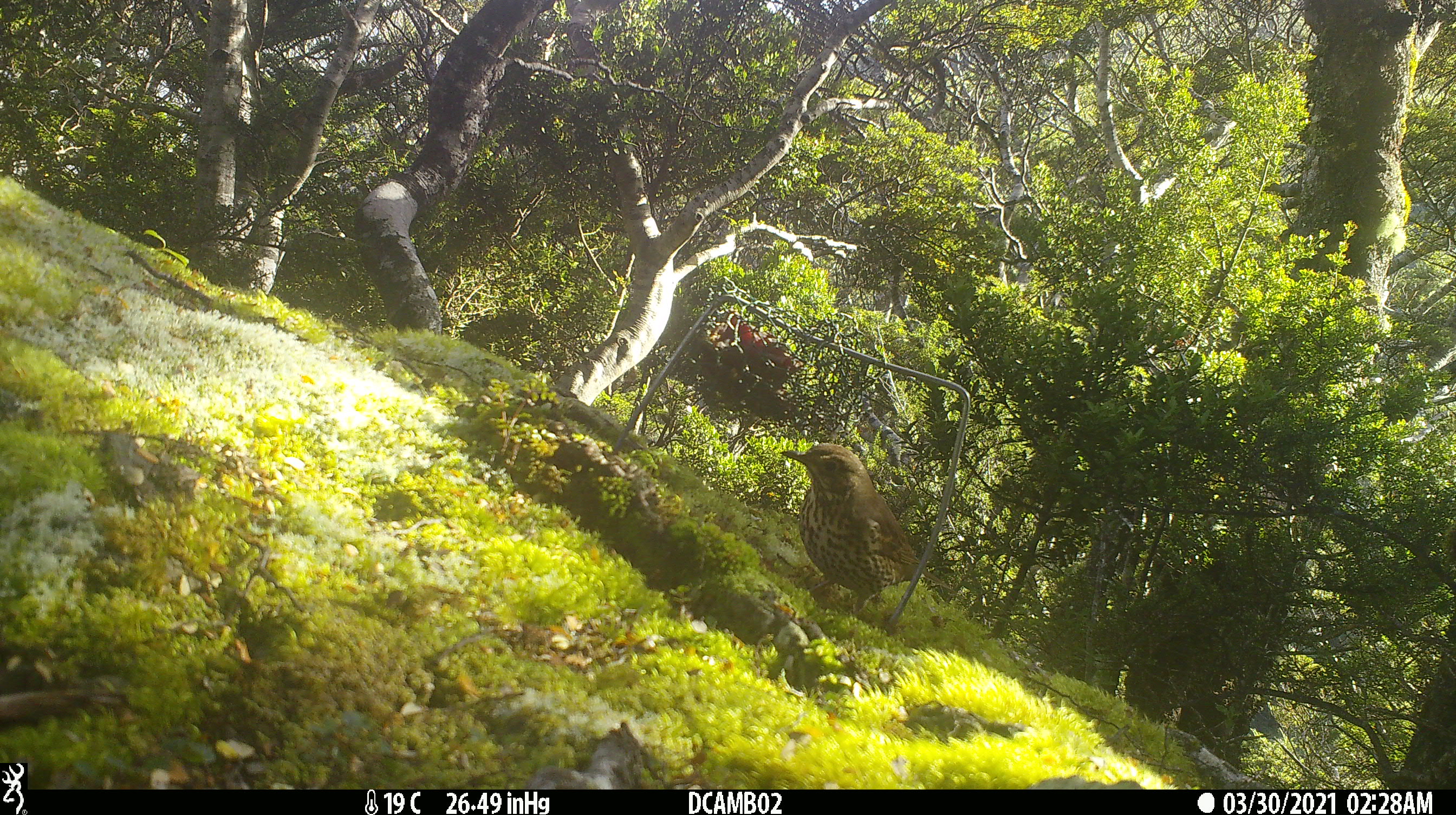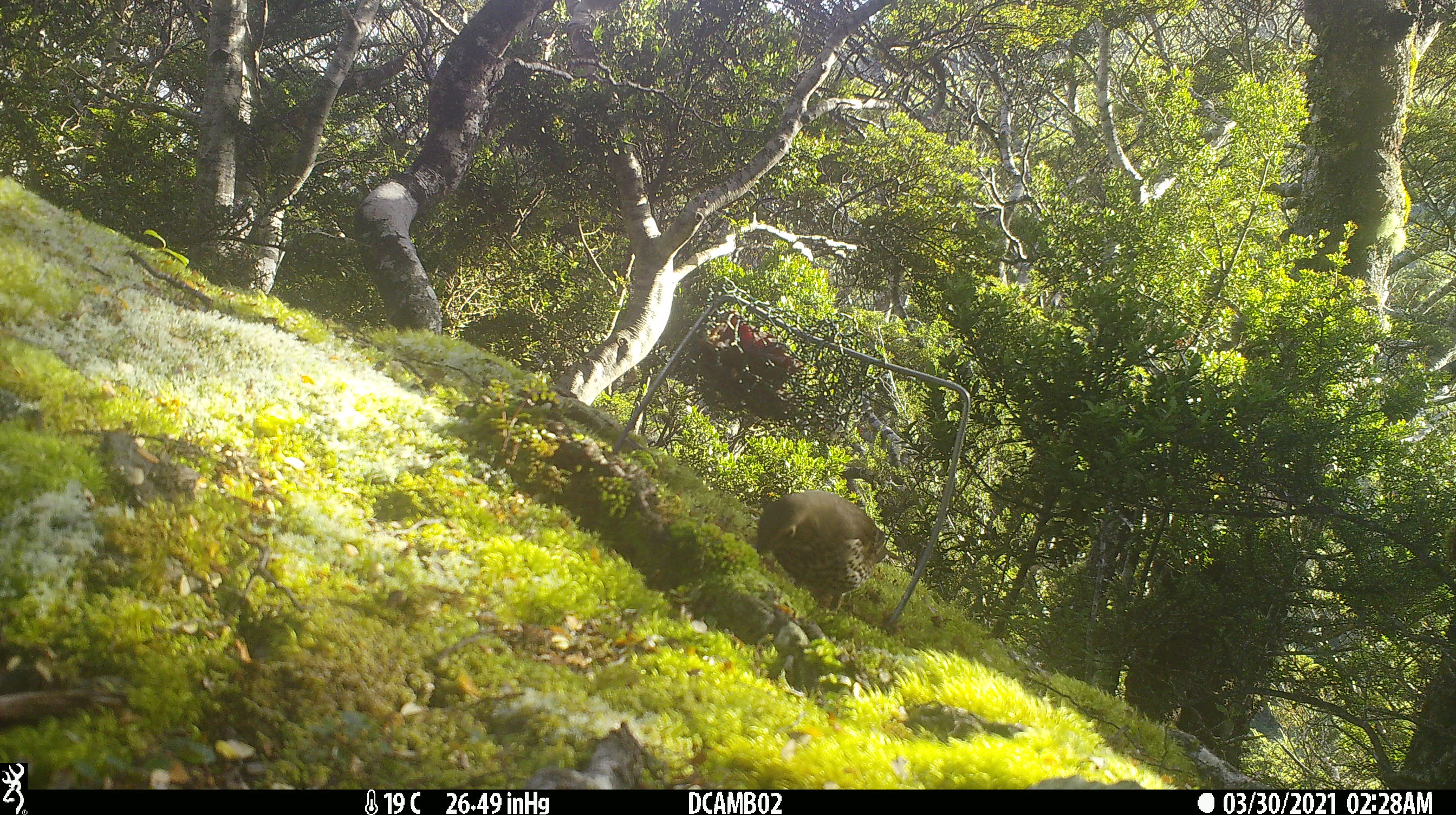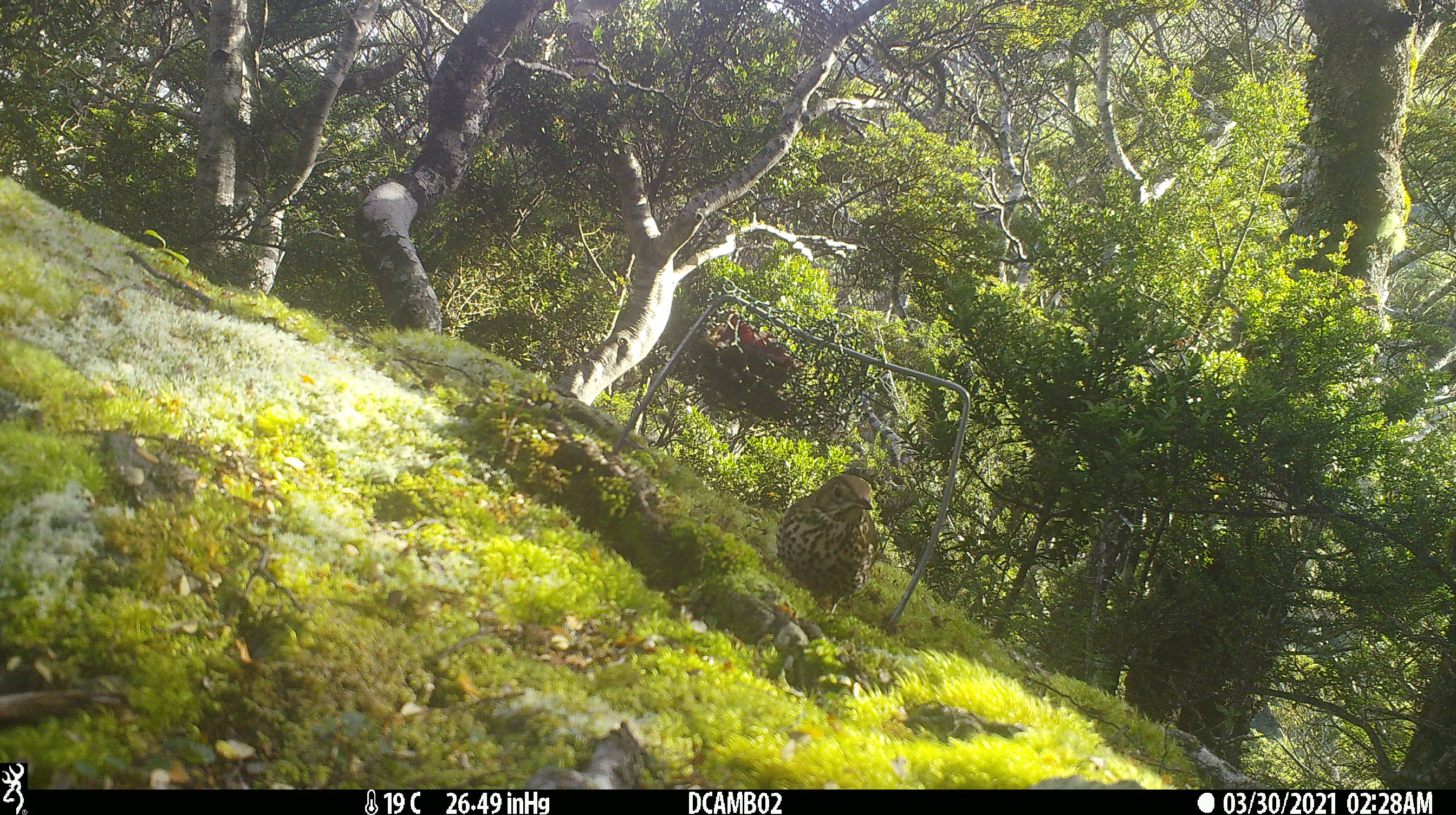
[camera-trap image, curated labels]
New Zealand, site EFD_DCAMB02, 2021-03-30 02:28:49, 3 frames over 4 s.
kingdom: Animalia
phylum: Chordata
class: Aves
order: Passeriformes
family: Turdidae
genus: Turdus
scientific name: Turdus philomelos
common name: song thrush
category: thrush